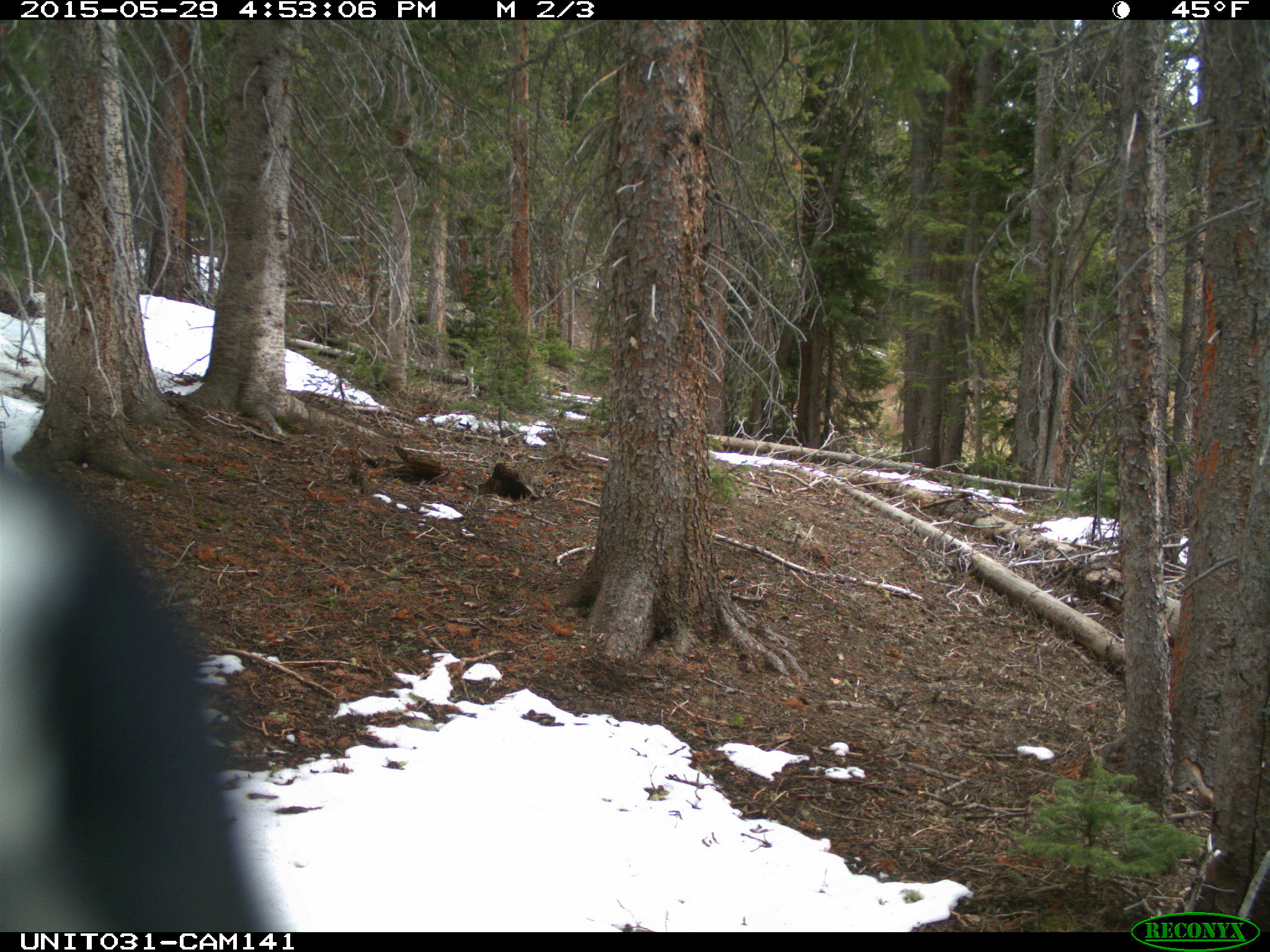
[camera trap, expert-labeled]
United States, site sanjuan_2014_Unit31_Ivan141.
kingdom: Animalia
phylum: Chordata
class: Aves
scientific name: Aves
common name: birds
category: unidentified bird